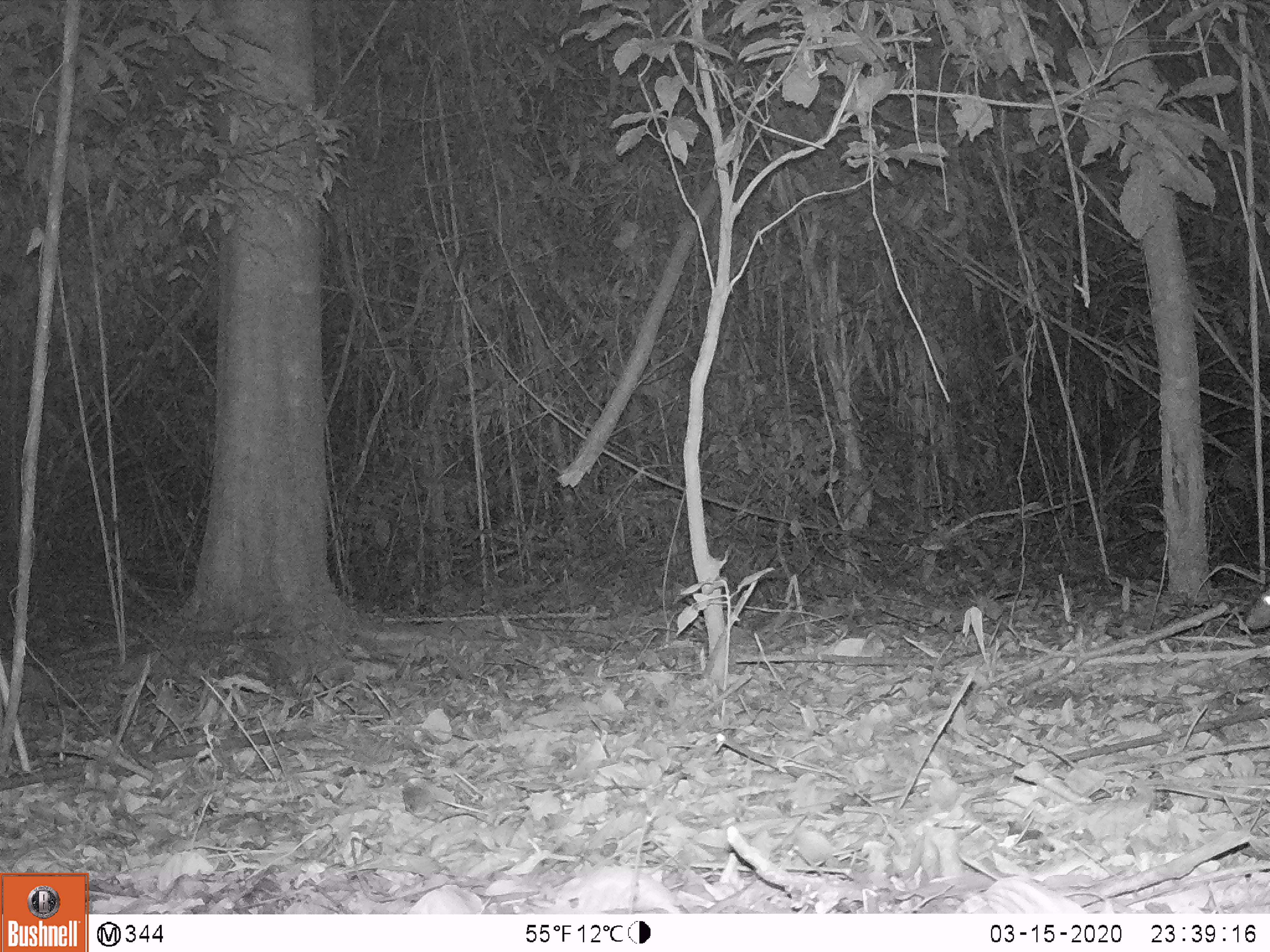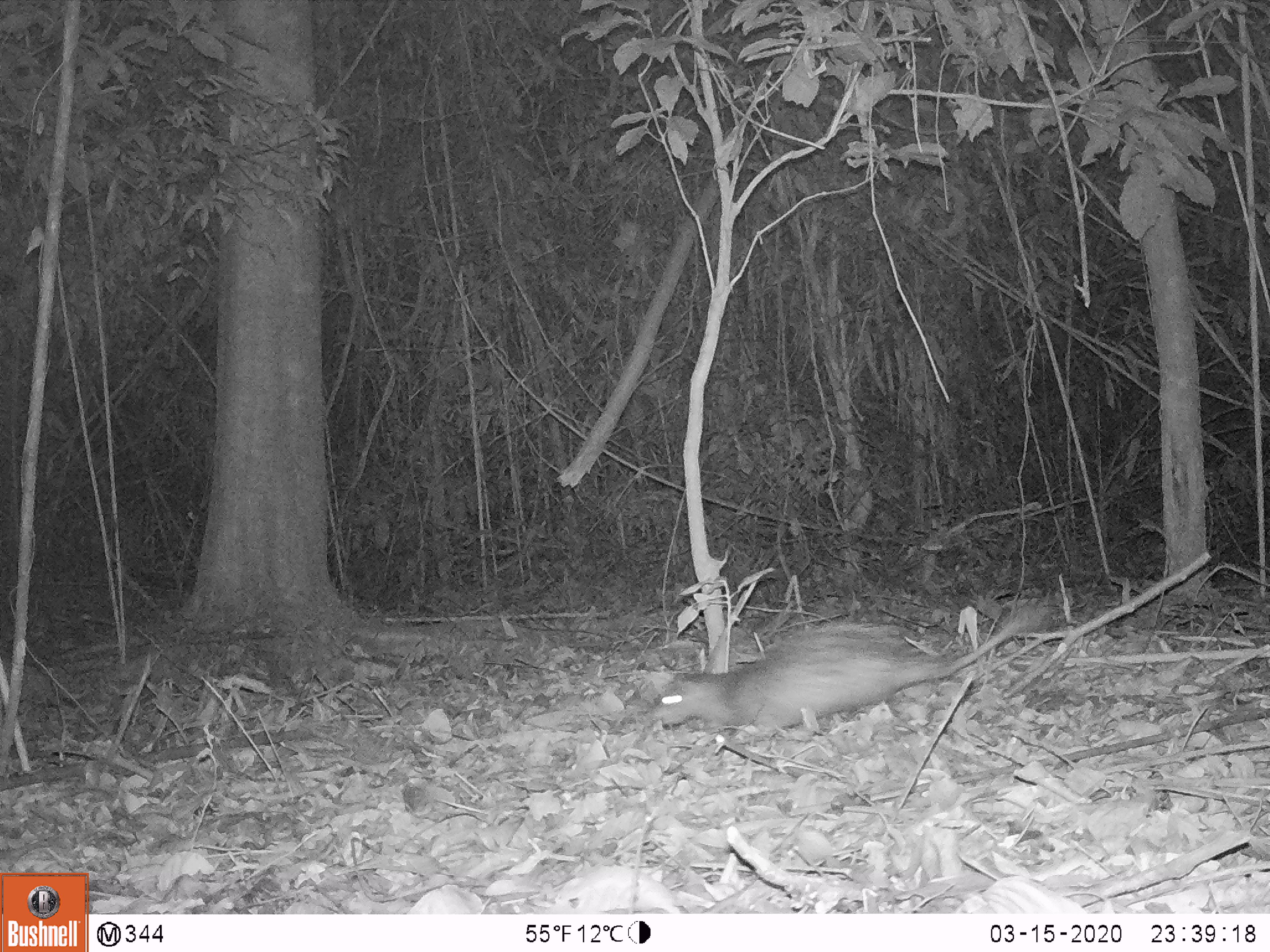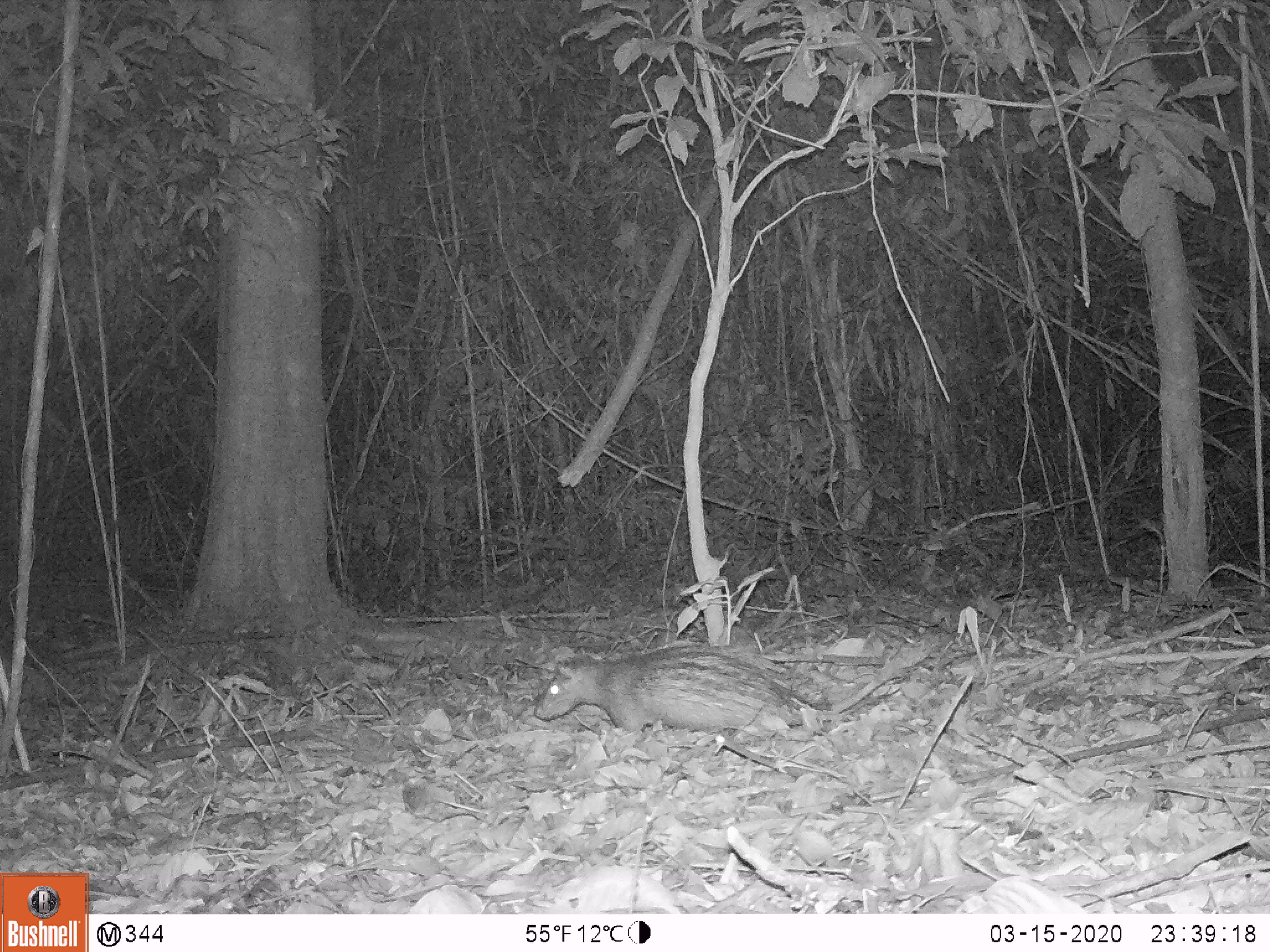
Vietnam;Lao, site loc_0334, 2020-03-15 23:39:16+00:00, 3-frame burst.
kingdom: Animalia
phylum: Chordata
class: Mammalia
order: Rodentia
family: Hystricidae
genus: Atherurus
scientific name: Atherurus macrourus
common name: asiatic brush-tailed porcupine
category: asiatic brush tailed porcupine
Asiatic brush tailed porcupine (asiatic brush-tailed porcupine) (Atherurus macrourus). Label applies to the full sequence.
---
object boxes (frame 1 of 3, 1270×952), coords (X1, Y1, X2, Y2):
asiatic brush tailed porcupine: (1245, 583, 1270, 636)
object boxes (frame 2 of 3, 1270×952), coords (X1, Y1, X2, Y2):
asiatic brush tailed porcupine: (654, 614, 1022, 745)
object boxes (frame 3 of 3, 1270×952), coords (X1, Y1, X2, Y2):
asiatic brush tailed porcupine: (533, 635, 938, 734)